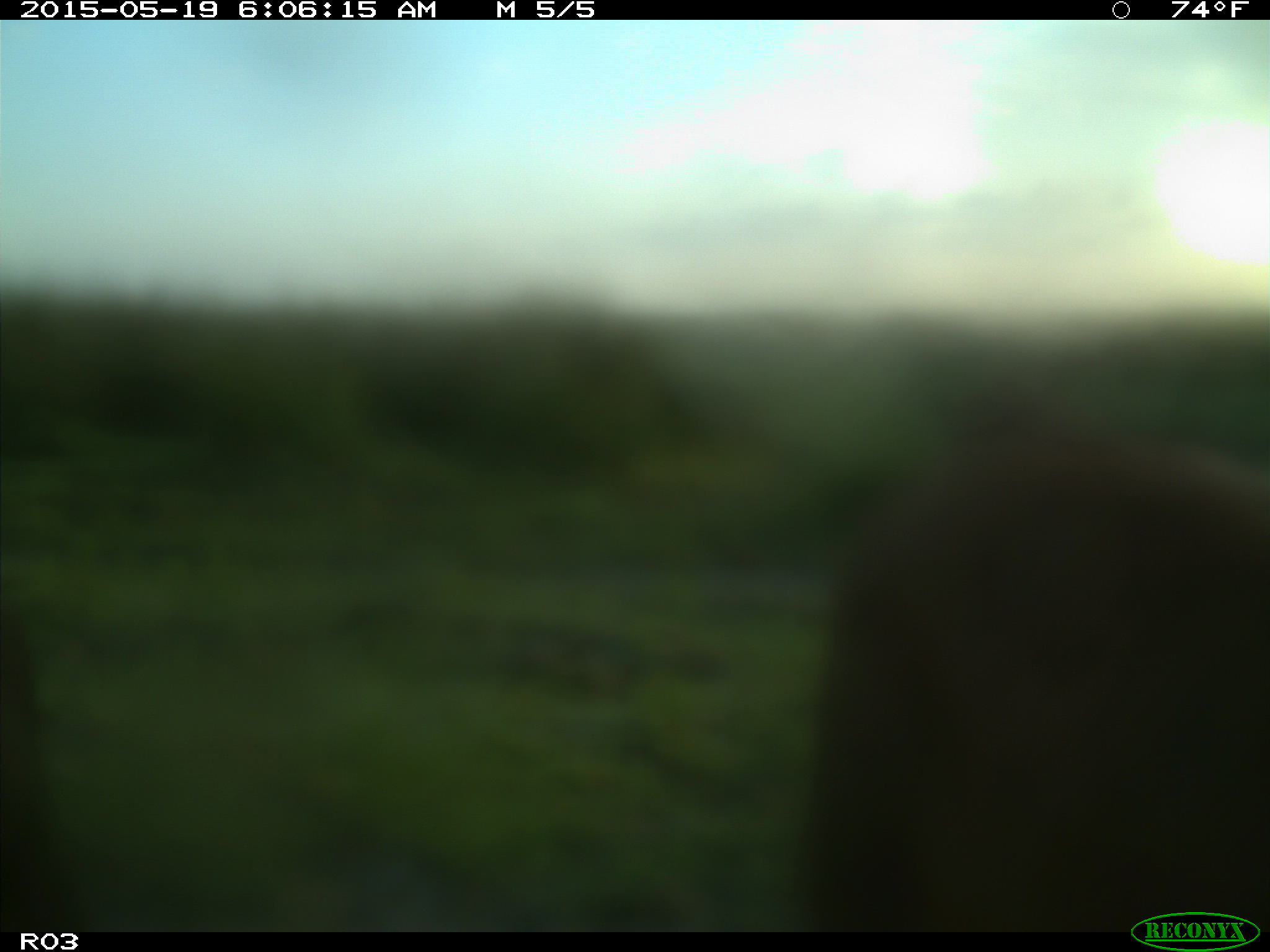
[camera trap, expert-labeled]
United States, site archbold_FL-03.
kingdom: Animalia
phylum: Chordata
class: Mammalia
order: Artiodactyla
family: Bovidae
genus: Bos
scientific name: Bos taurus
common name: domestic cow